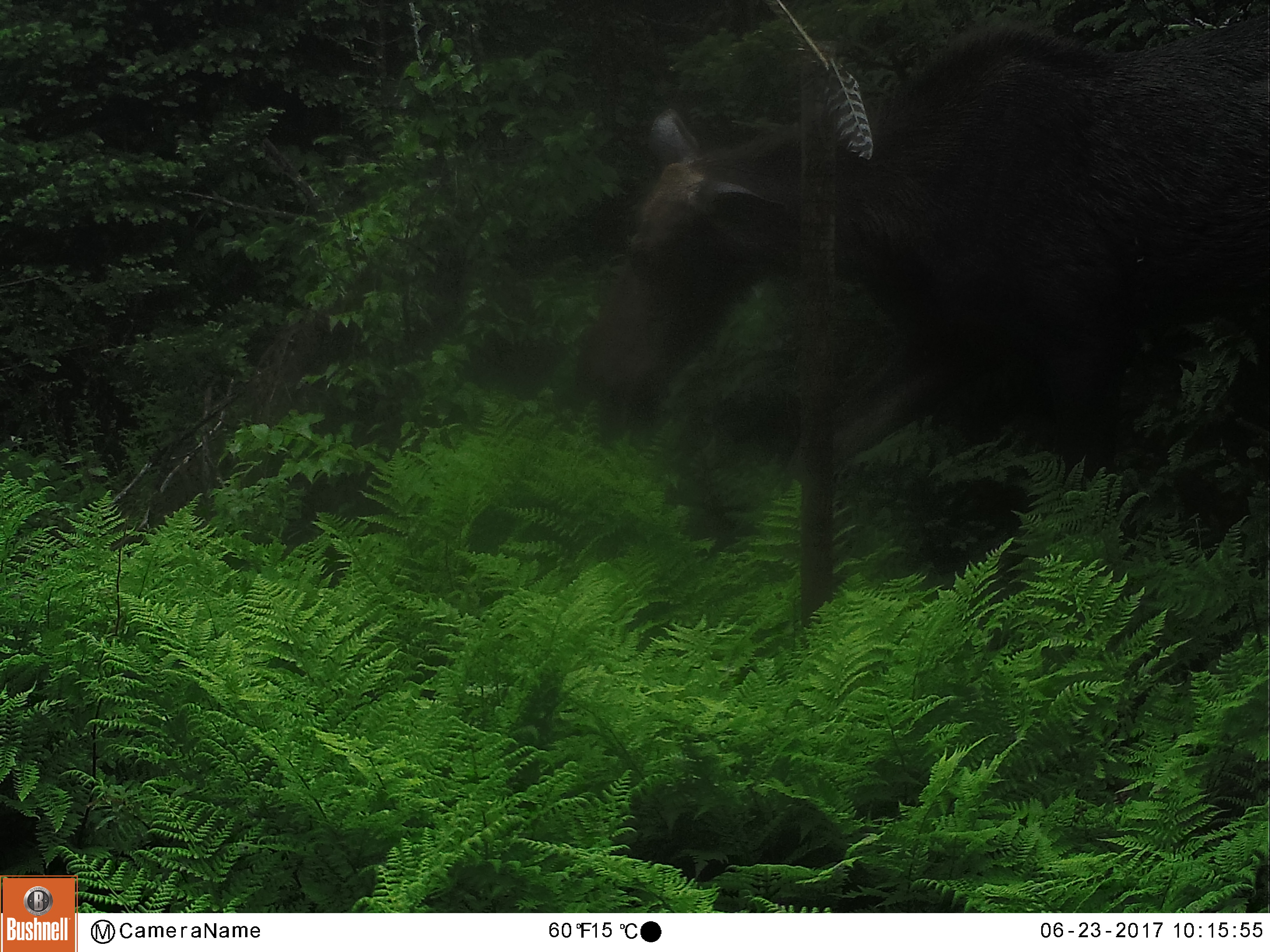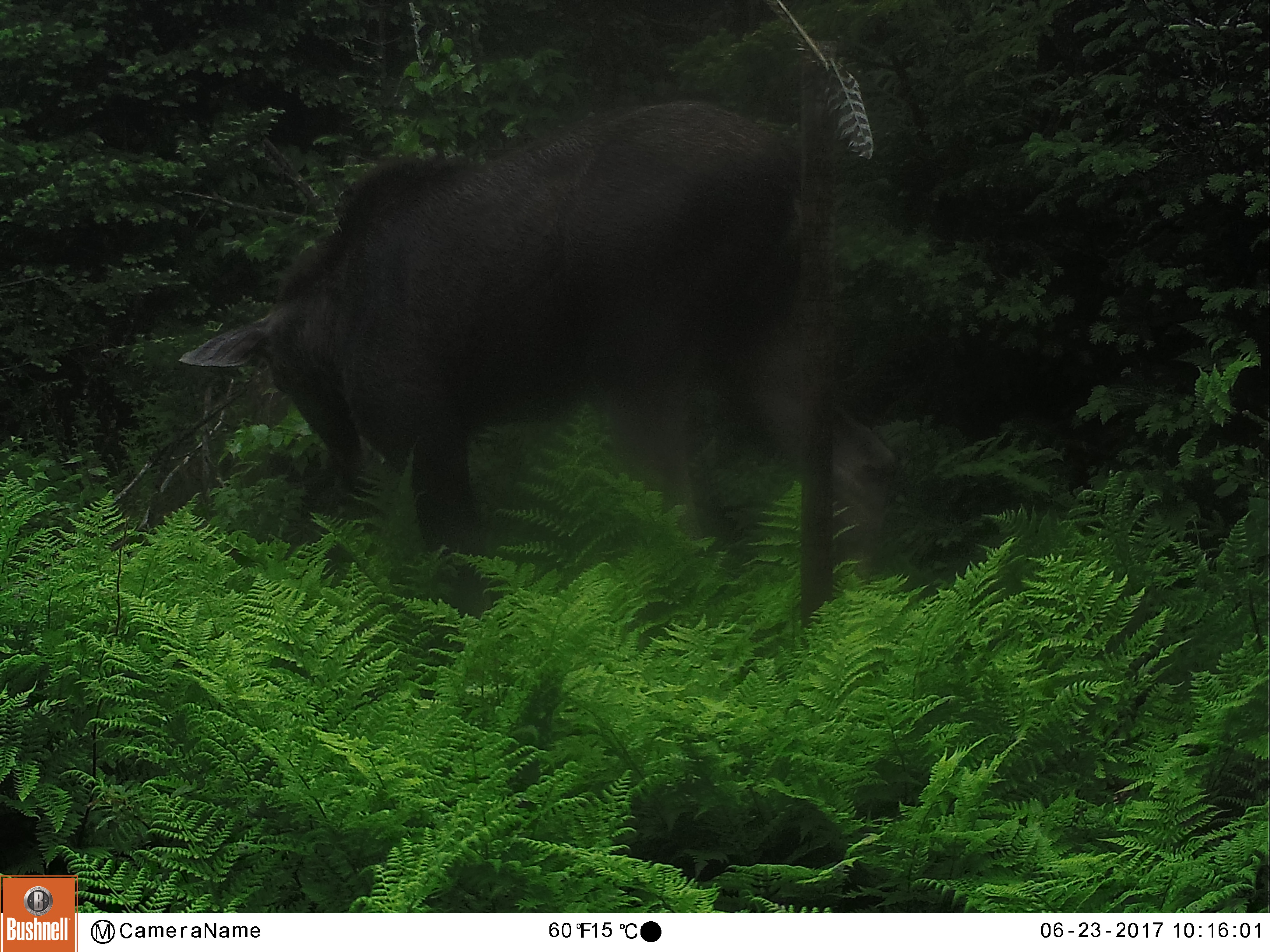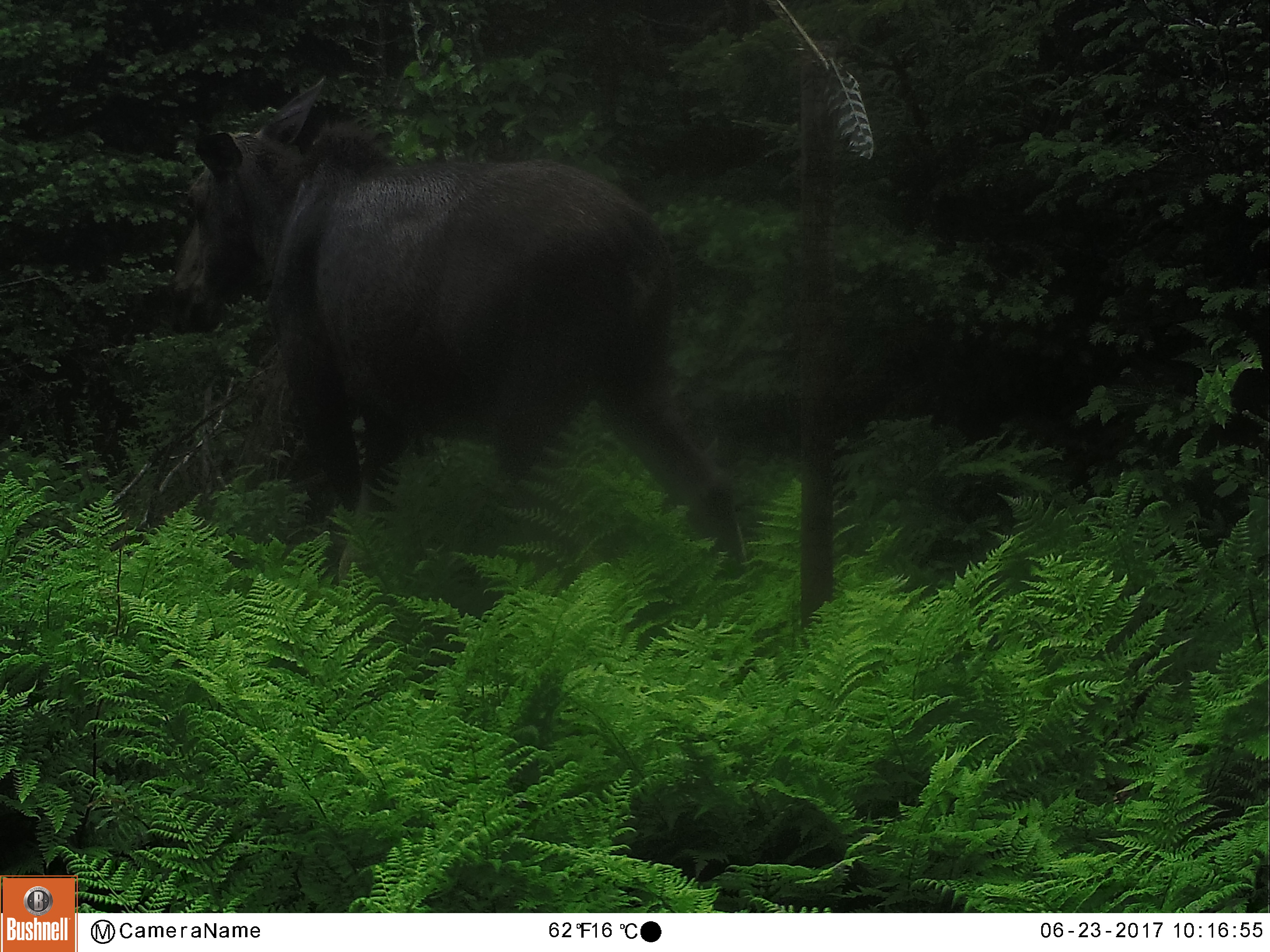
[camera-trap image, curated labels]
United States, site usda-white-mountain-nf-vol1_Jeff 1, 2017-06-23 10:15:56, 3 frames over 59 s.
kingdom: Animalia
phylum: Chordata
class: Mammalia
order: Artiodactyla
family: Cervidae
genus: Alces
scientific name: Alces alces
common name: moose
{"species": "moose (Alces alces)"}